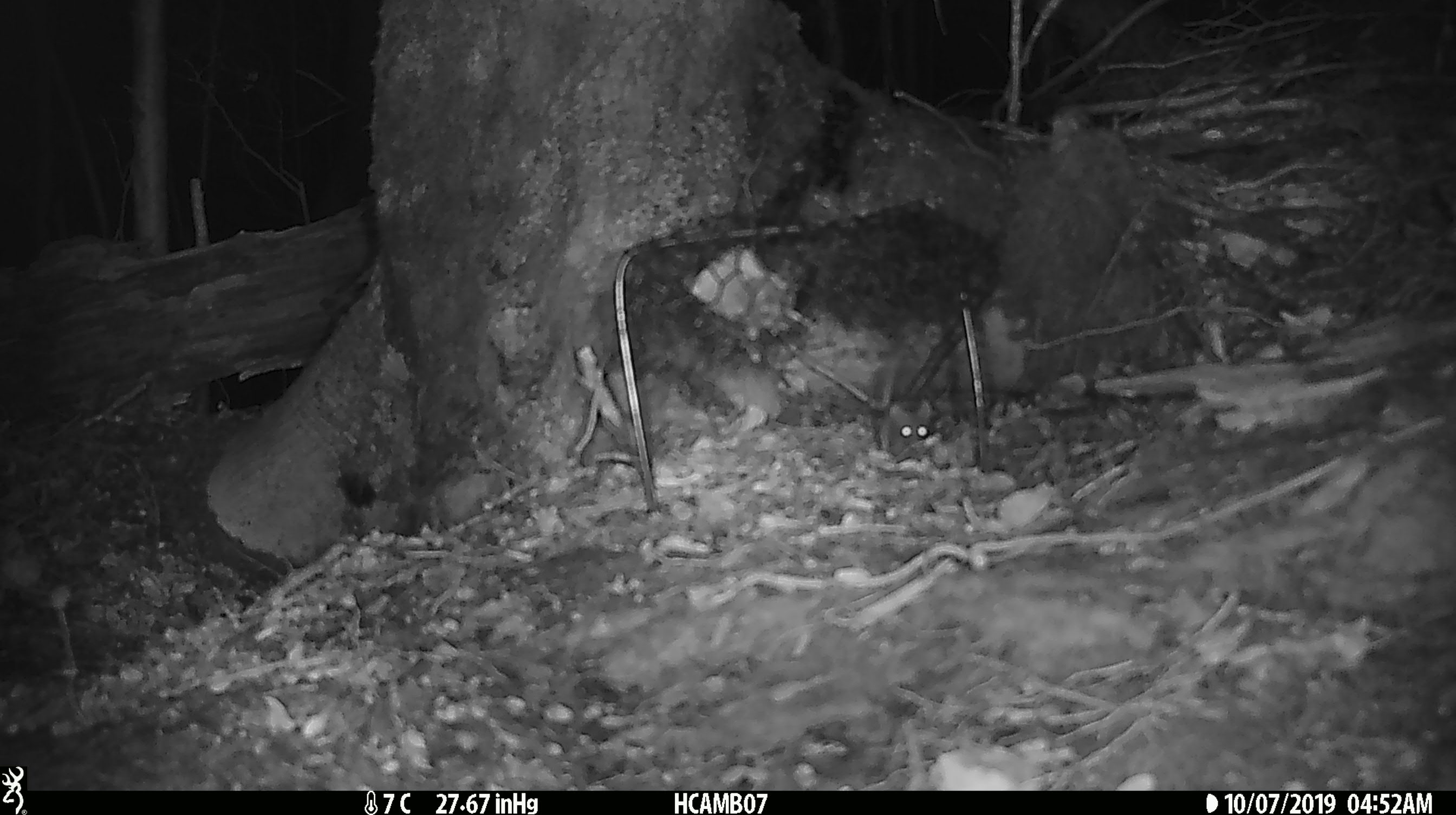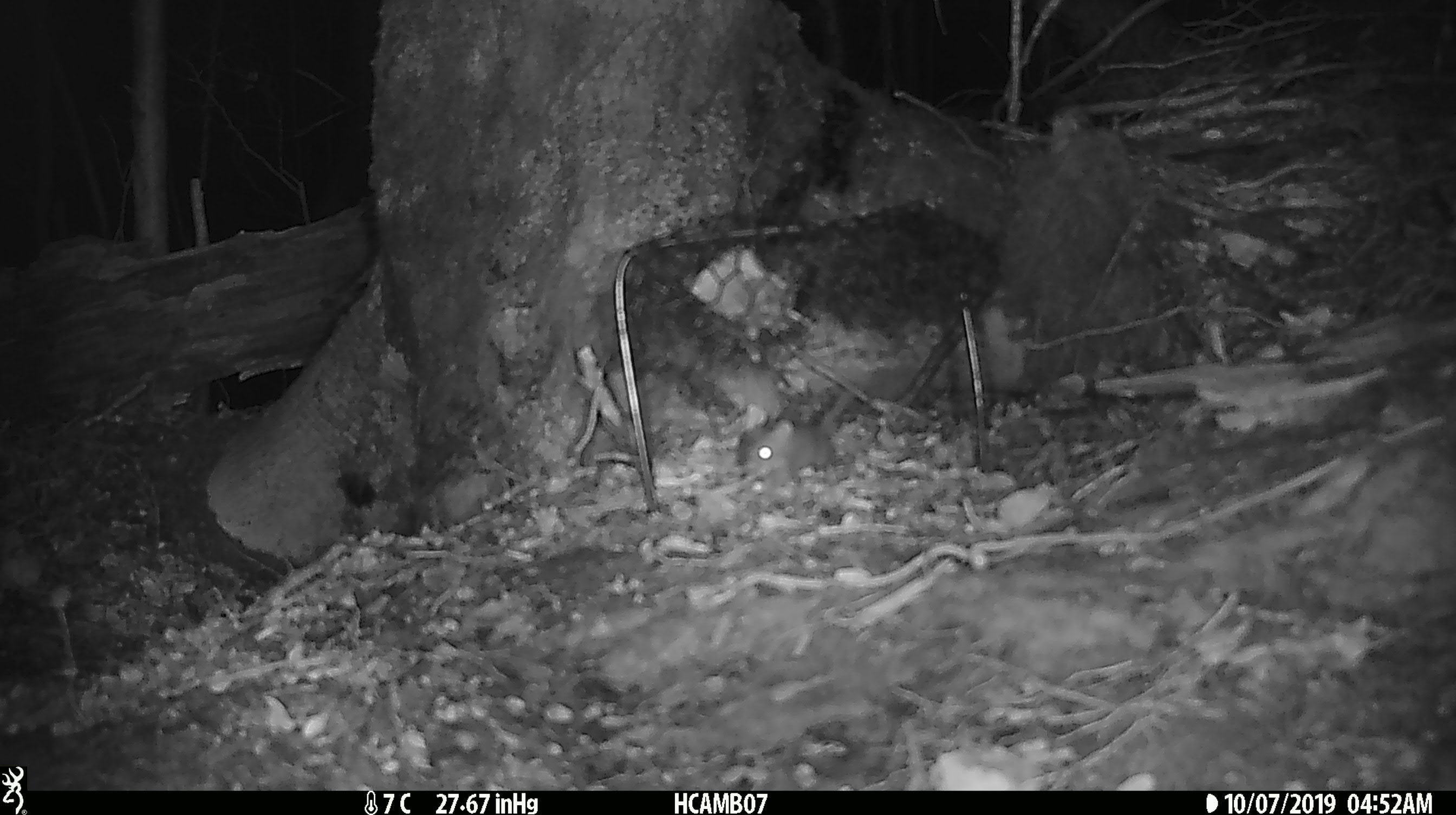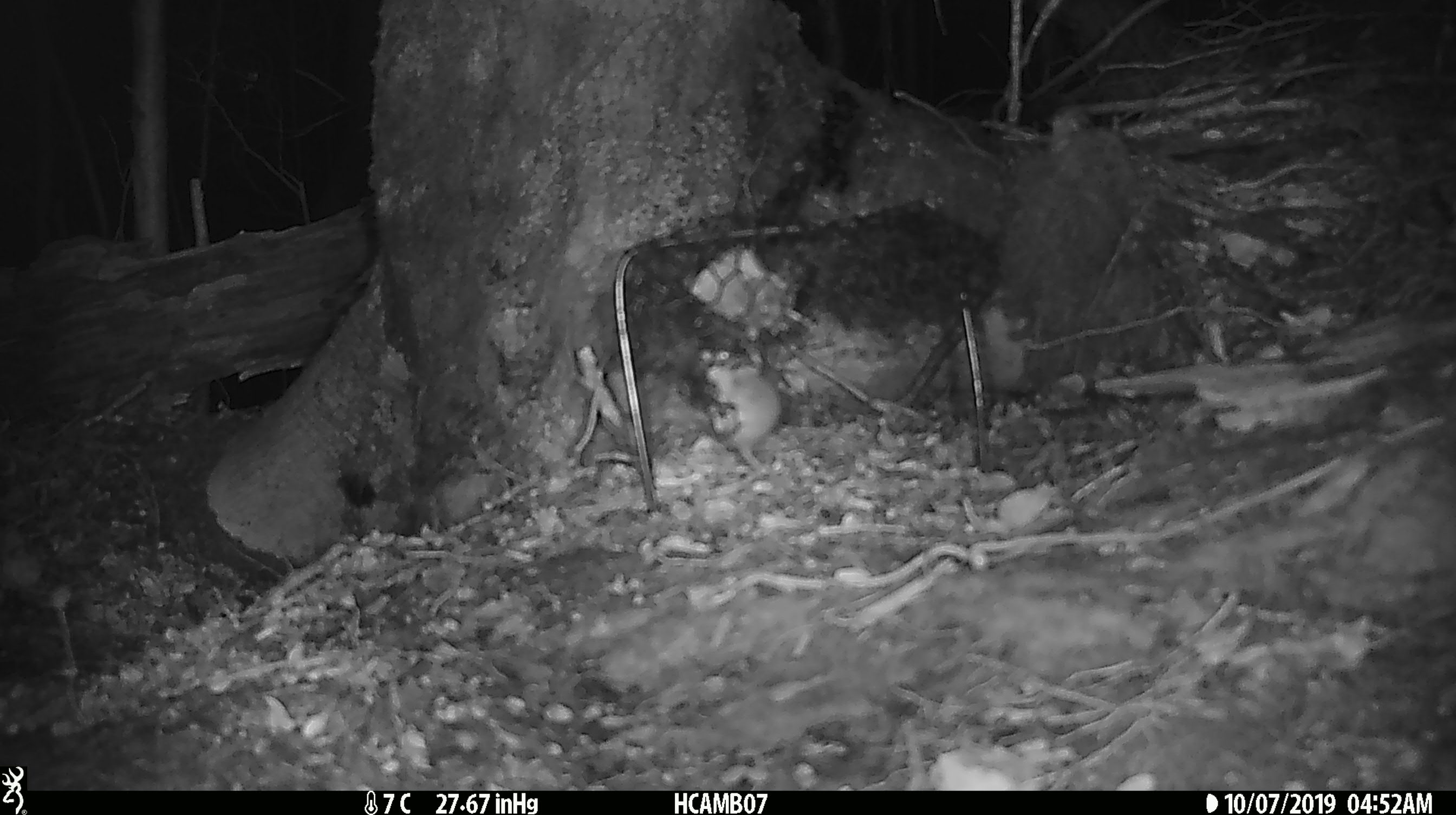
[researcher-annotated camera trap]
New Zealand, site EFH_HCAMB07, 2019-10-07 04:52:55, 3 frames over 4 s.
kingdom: Animalia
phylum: Chordata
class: Mammalia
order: Rodentia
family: Muridae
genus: Mus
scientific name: Mus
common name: mouse